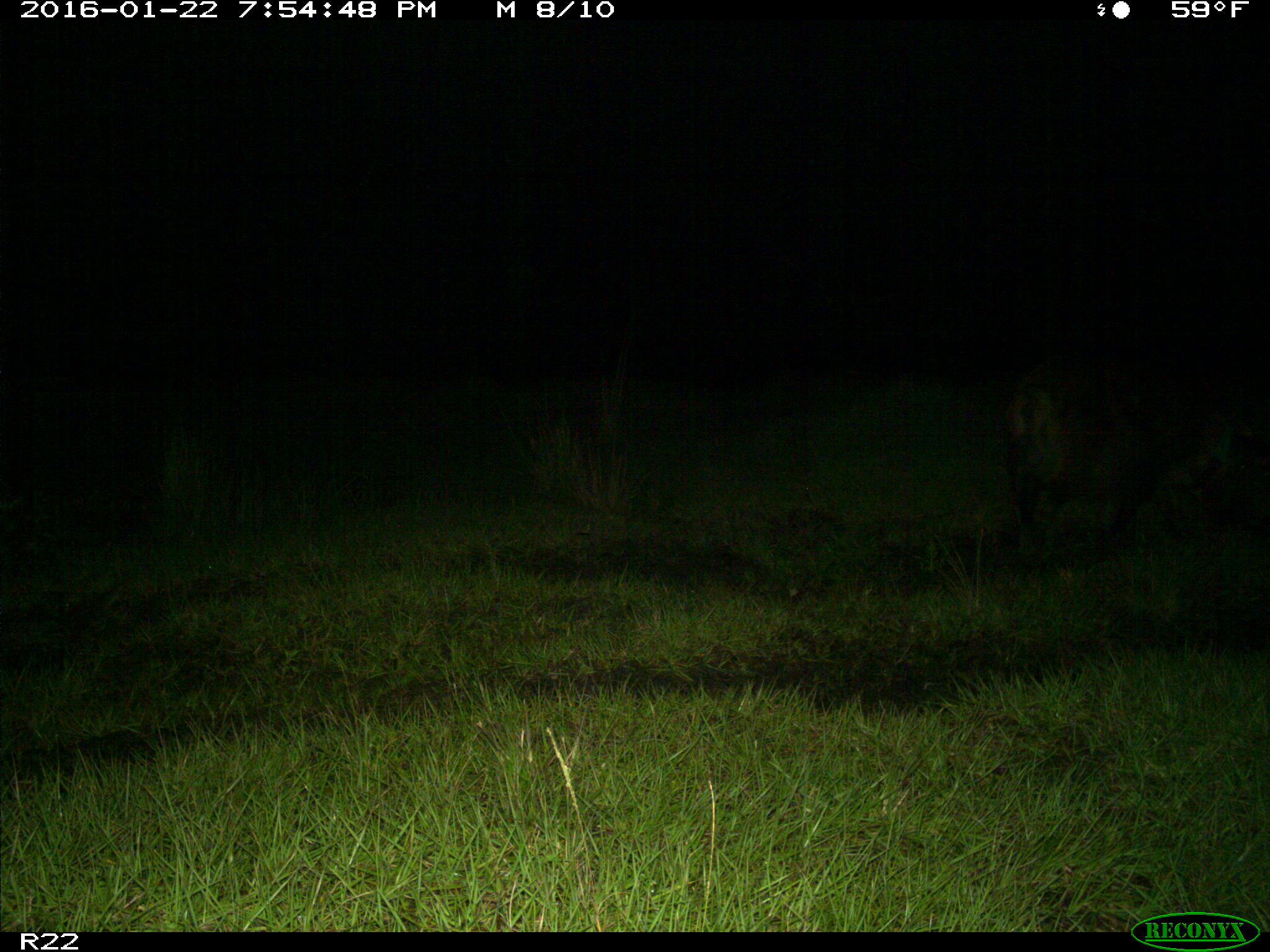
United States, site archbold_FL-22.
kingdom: Animalia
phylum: Chordata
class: Mammalia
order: Artiodactyla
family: Suidae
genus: Sus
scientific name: Sus scrofa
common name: wild boar